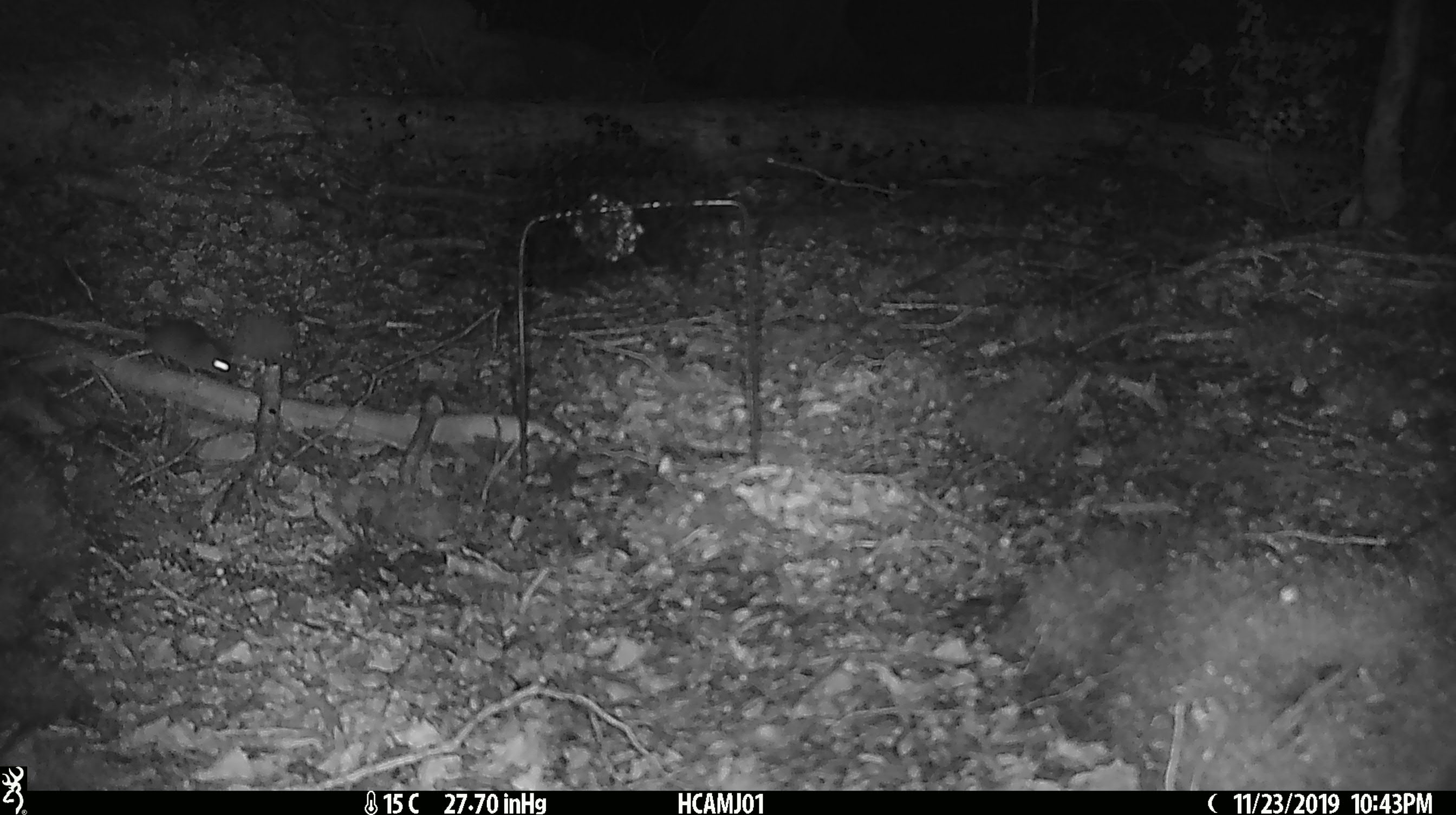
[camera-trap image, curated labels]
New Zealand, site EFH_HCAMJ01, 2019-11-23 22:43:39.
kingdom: Animalia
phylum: Chordata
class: Mammalia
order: Rodentia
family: Muridae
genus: Mus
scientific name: Mus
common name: mouse